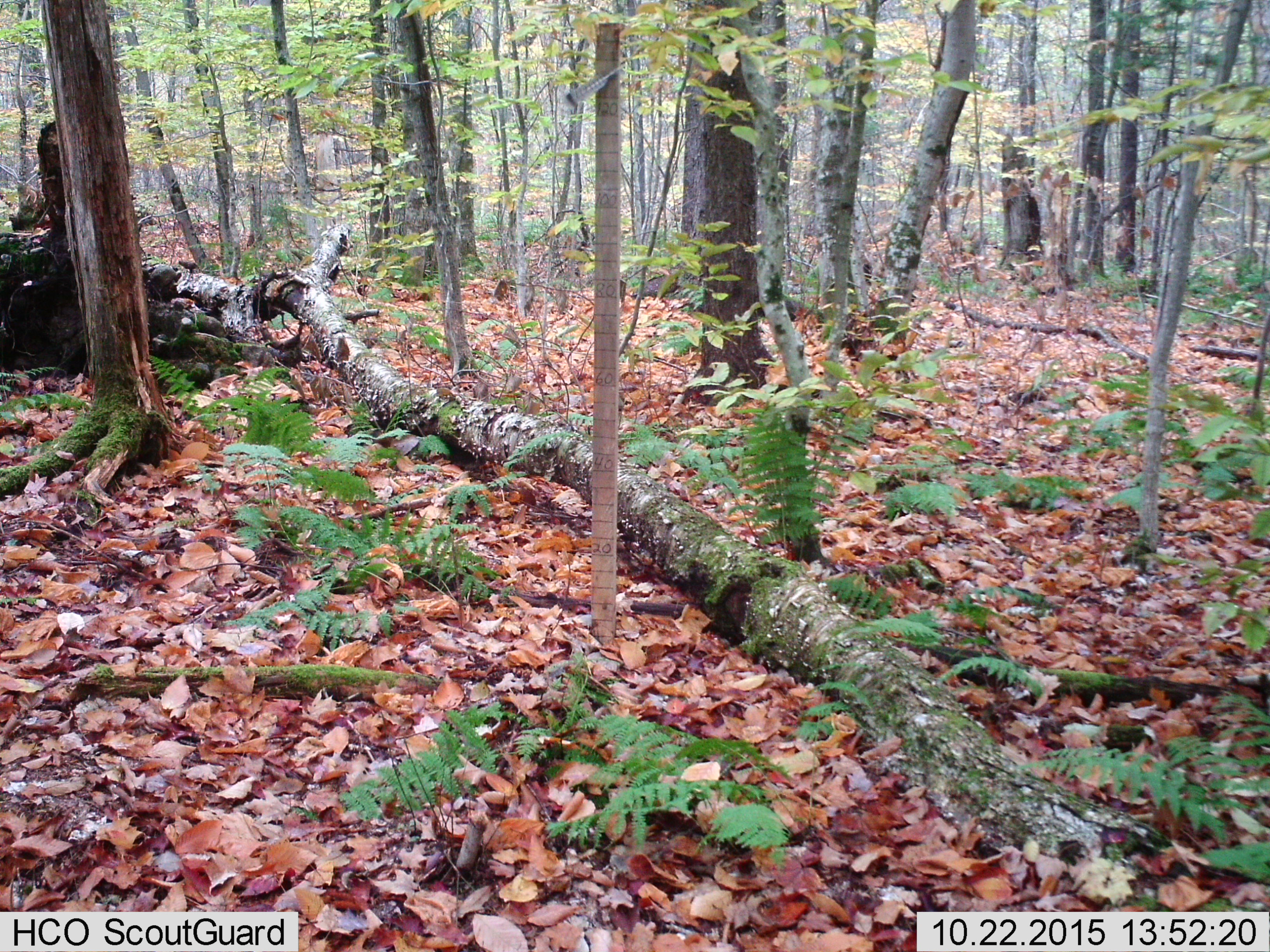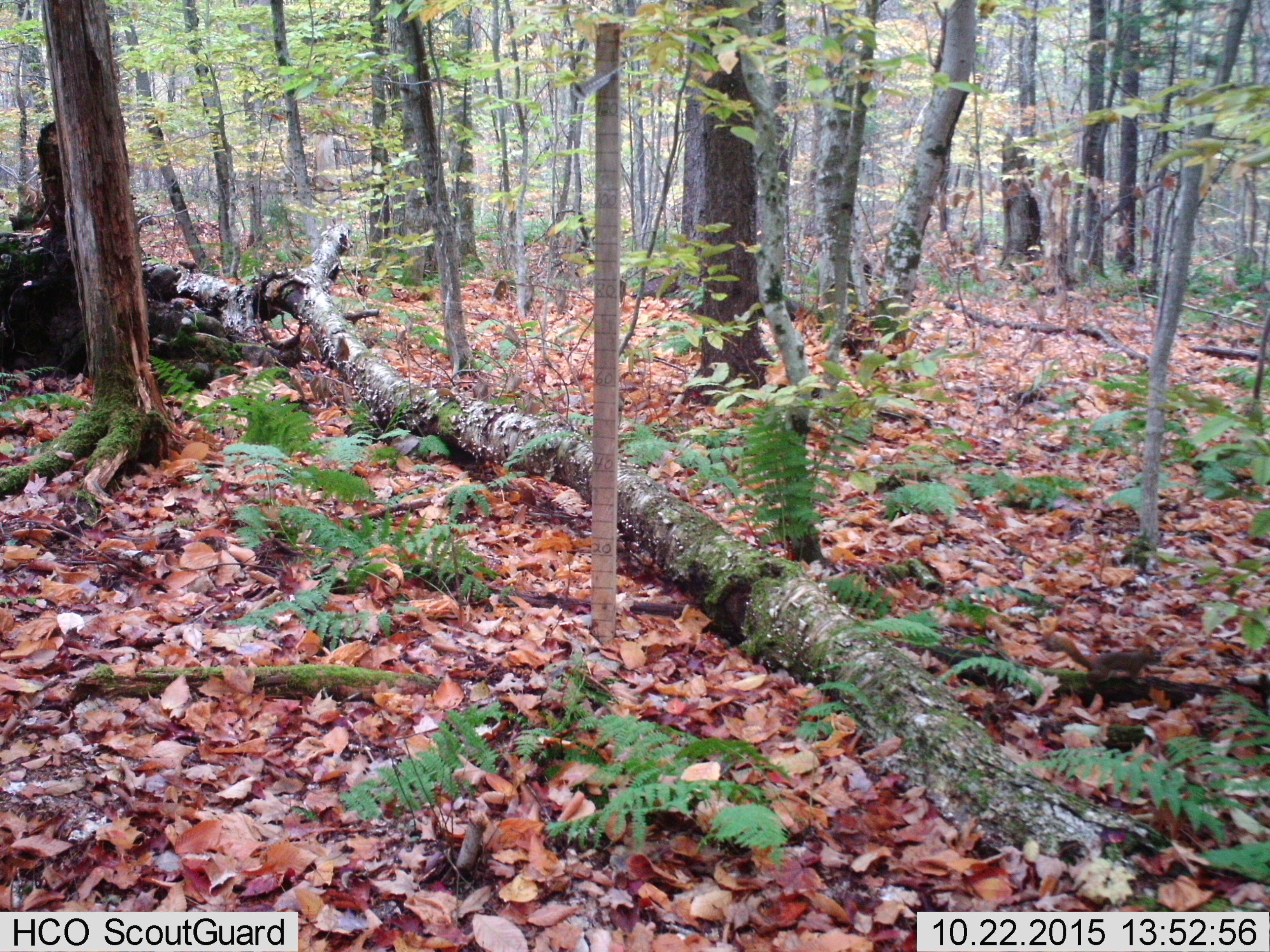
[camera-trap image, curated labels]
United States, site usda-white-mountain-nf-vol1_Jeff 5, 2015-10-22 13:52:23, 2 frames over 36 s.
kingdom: Animalia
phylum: Chordata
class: Mammalia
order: Rodentia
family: Sciuridae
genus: Tamiasciurus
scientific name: Tamiasciurus hudsonicus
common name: red squirrel